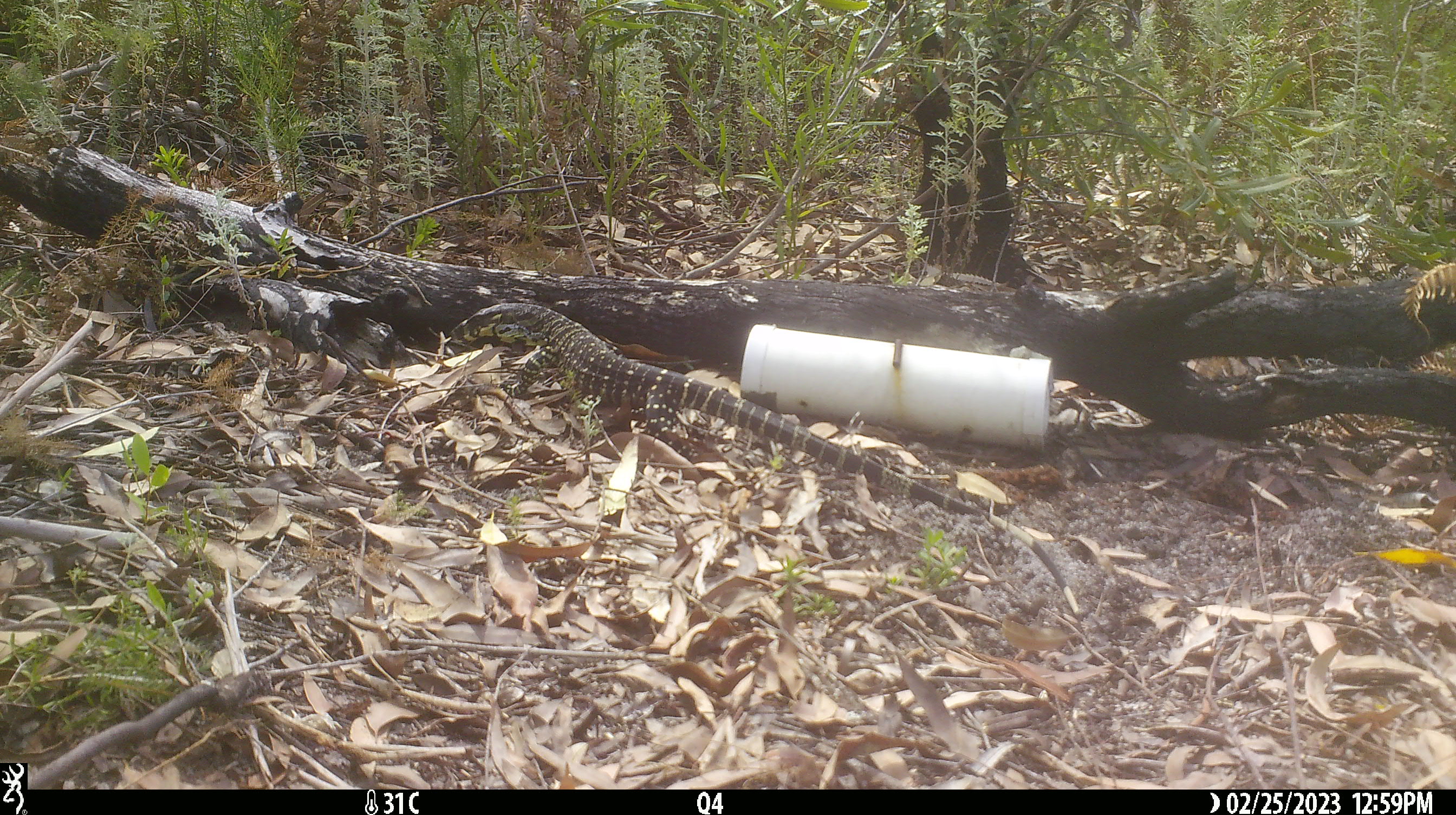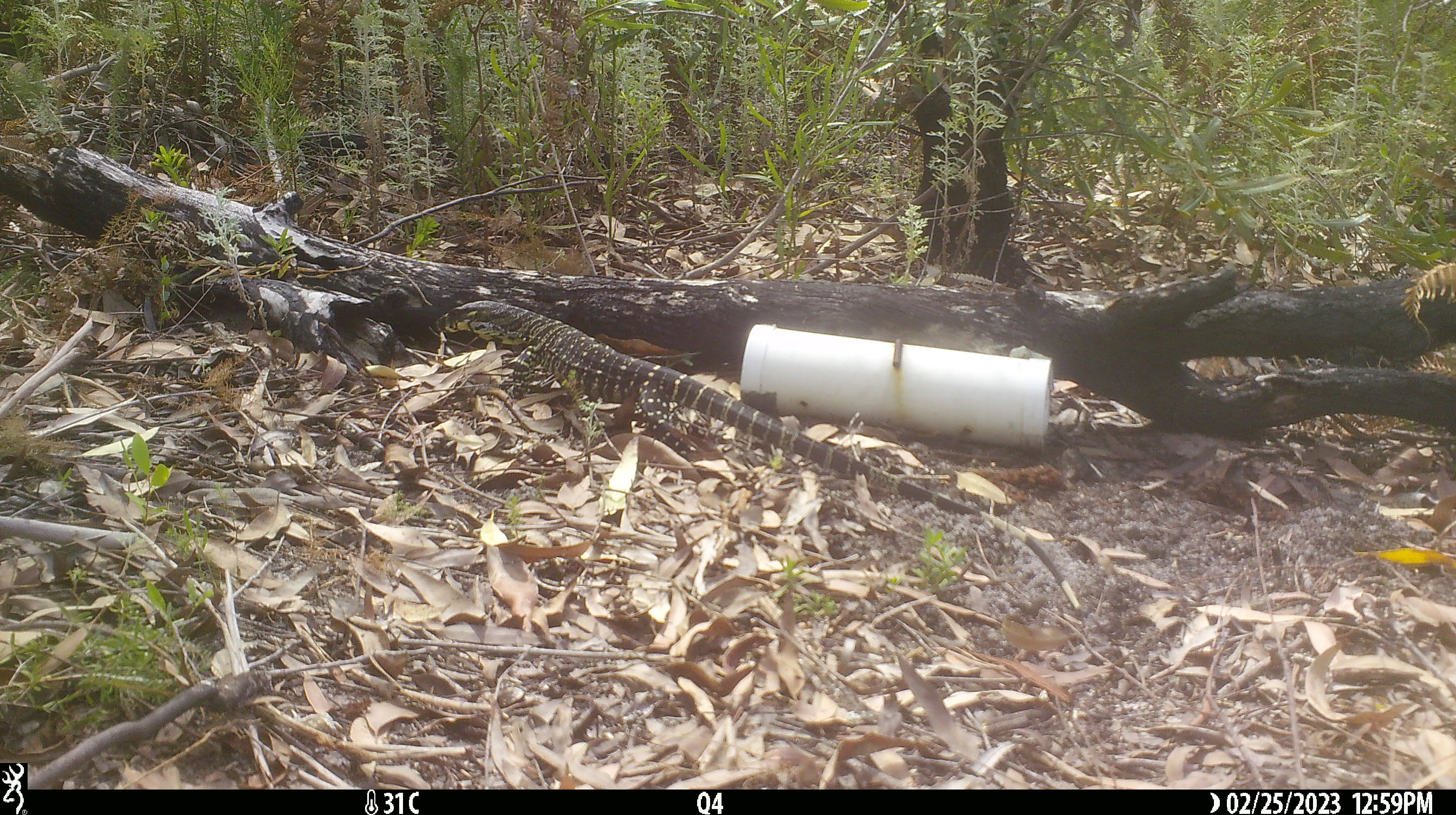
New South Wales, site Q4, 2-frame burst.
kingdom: Animalia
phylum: Chordata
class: Reptilia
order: Squamata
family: Varanidae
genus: Varanus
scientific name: Varanus varius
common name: lace monitor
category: goanna